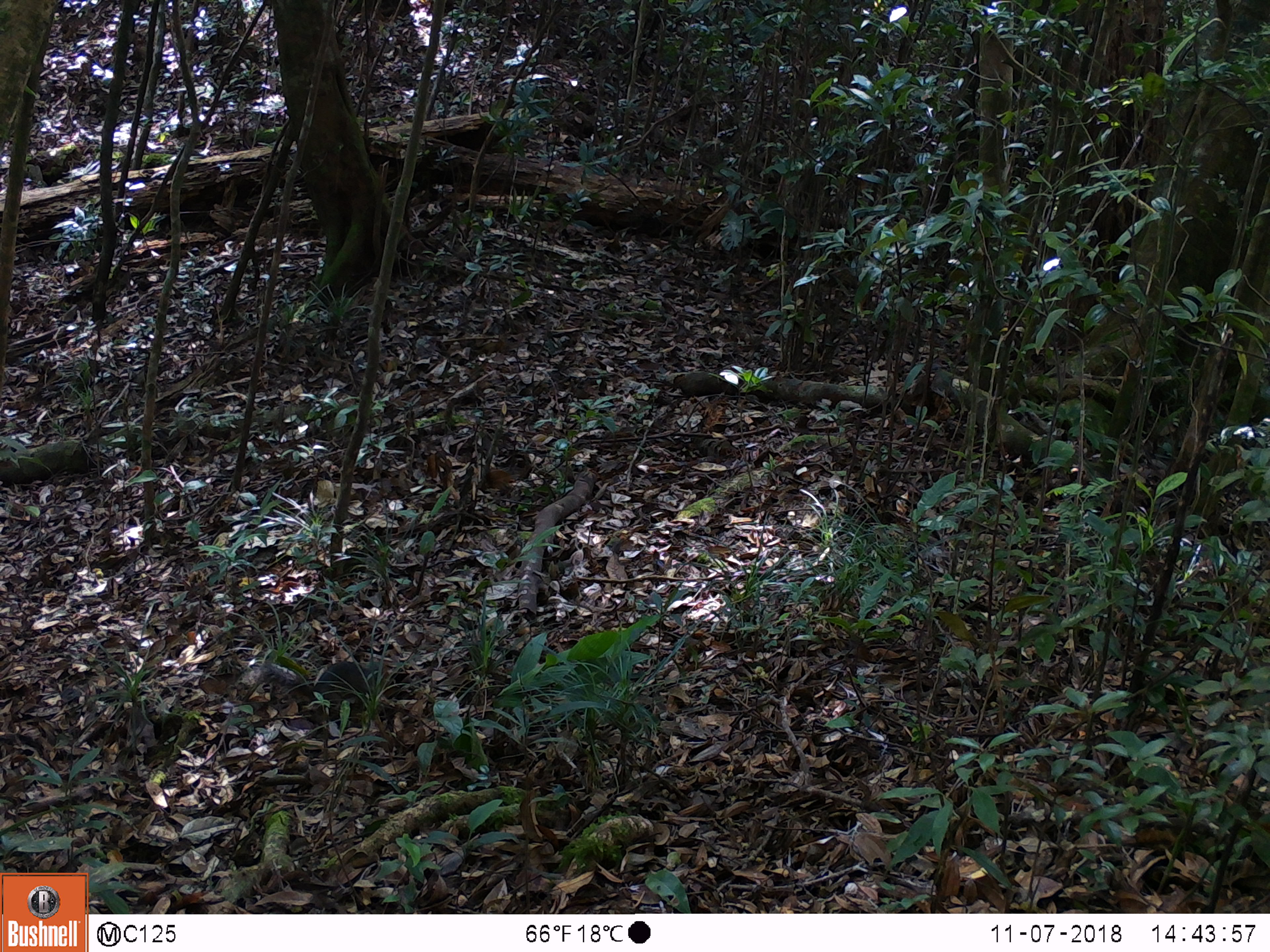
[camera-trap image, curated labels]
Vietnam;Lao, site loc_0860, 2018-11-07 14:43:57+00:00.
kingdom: Animalia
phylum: Chordata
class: Mammalia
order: Rodentia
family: Sciuridae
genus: Dremomys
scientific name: Dremomys rufigenis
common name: red-cheeked squirrel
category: red cheeked squirrel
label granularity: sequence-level